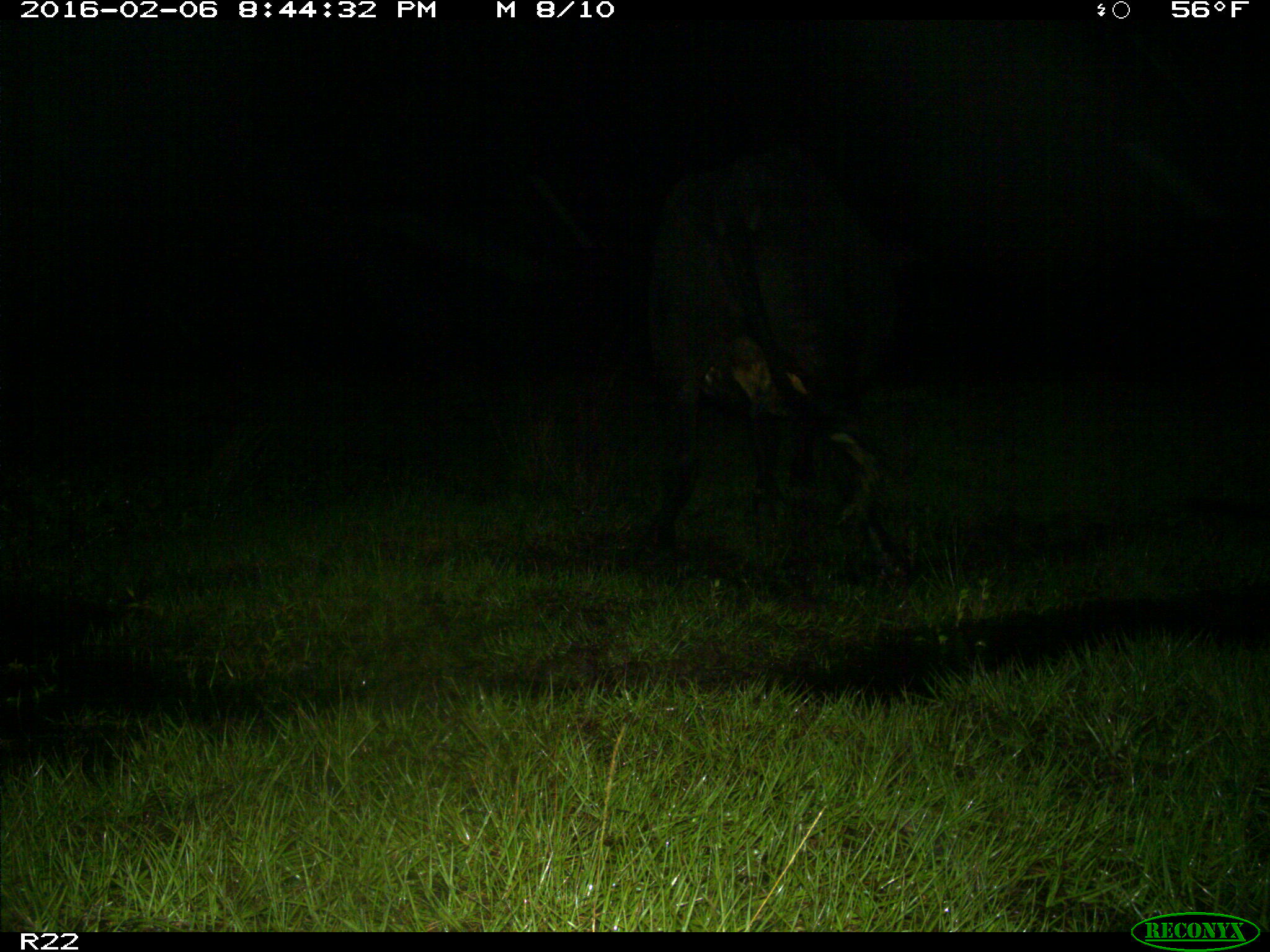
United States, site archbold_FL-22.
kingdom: Animalia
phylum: Chordata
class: Mammalia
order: Artiodactyla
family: Bovidae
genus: Bos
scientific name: Bos taurus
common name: domestic cow